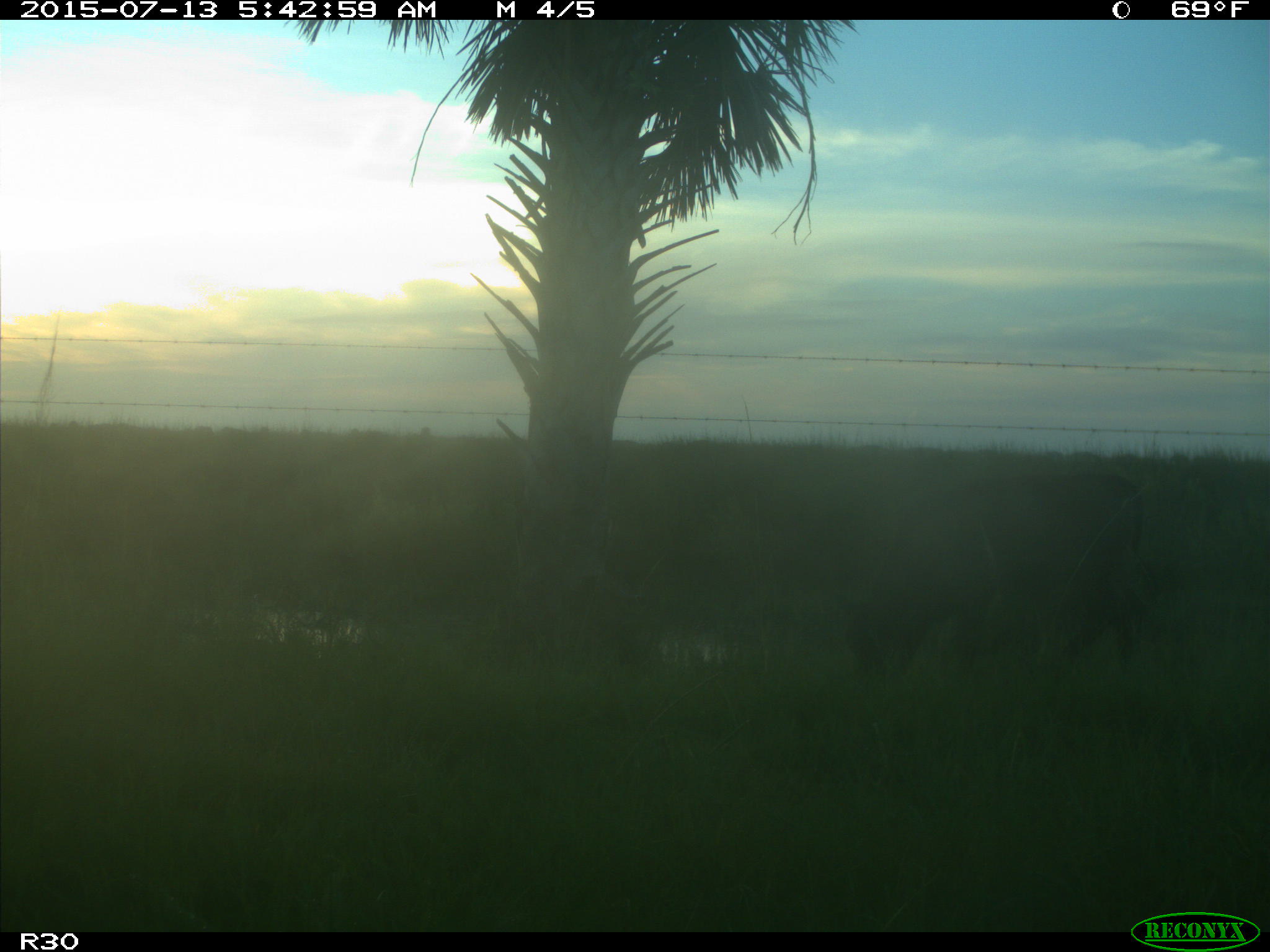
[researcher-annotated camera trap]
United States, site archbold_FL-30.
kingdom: Animalia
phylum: Chordata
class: Mammalia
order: Artiodactyla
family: Bovidae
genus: Bos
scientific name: Bos taurus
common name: domestic cow